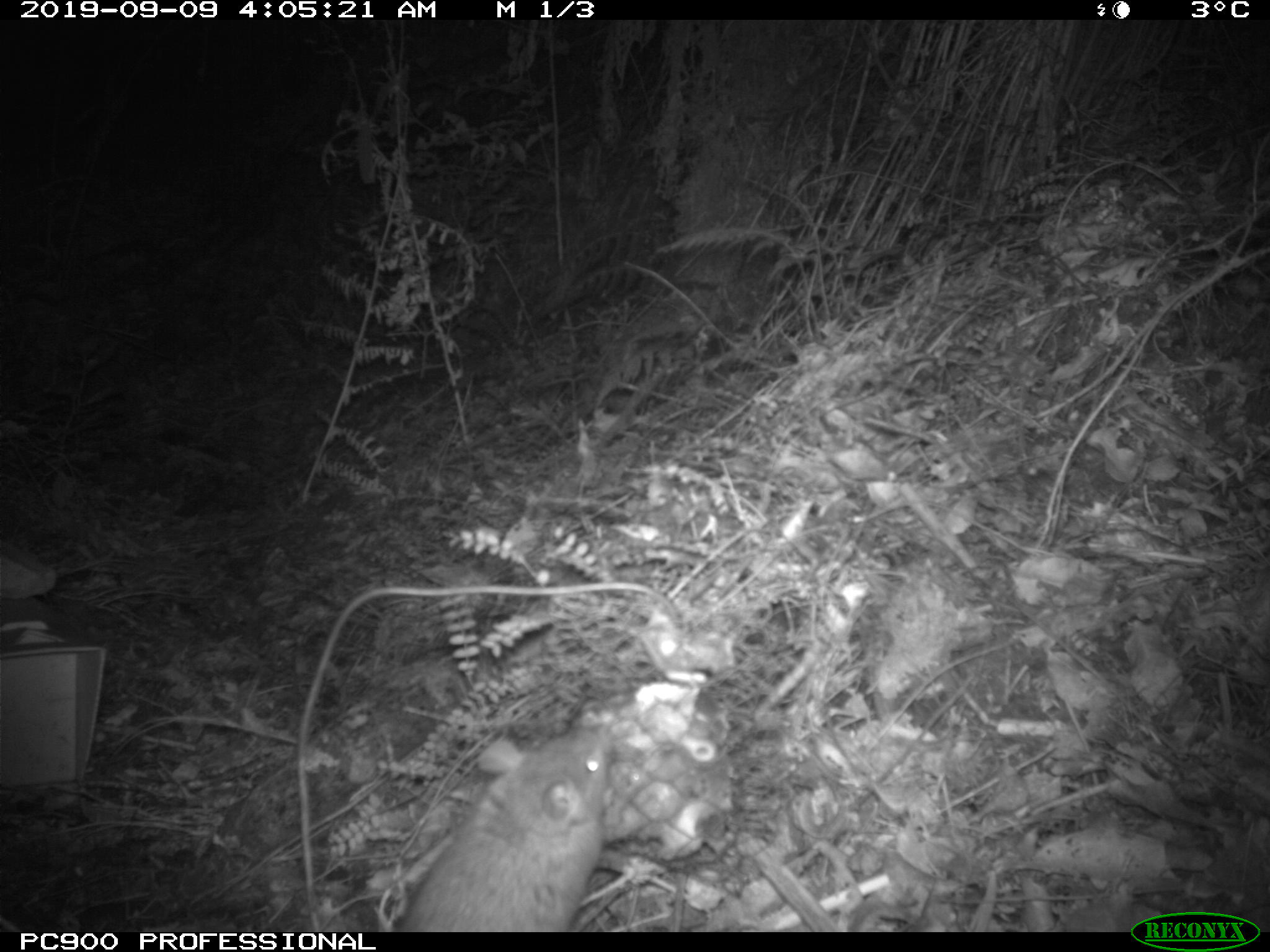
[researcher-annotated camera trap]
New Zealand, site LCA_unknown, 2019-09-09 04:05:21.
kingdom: Animalia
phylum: Chordata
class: Mammalia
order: Rodentia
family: Muridae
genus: Rattus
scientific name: Rattus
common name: rat